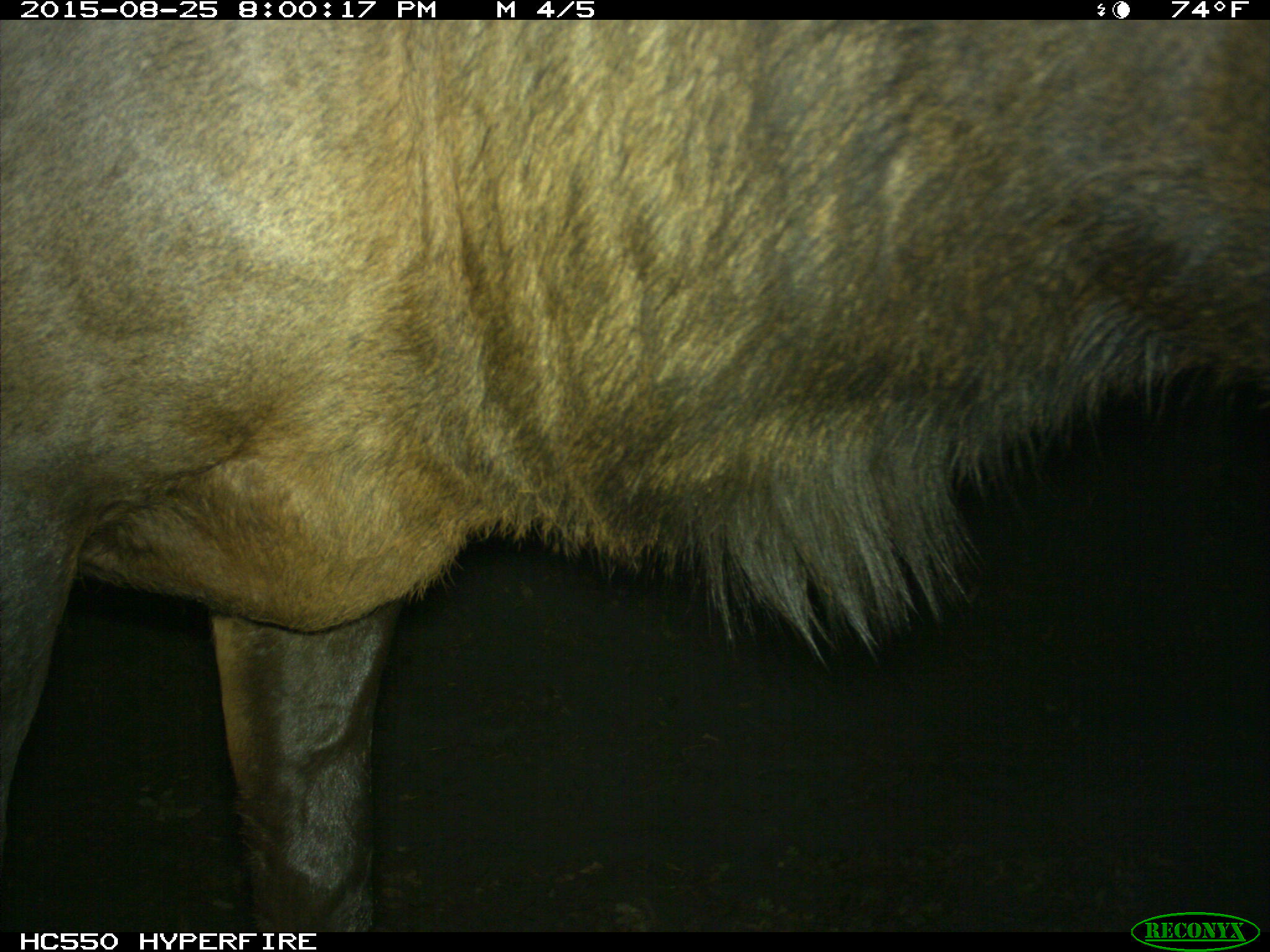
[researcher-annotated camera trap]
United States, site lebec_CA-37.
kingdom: Animalia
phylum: Chordata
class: Mammalia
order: Artiodactyla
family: Cervidae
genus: Cervus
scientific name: Cervus canadensis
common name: elk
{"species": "Cervus canadensis (elk)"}